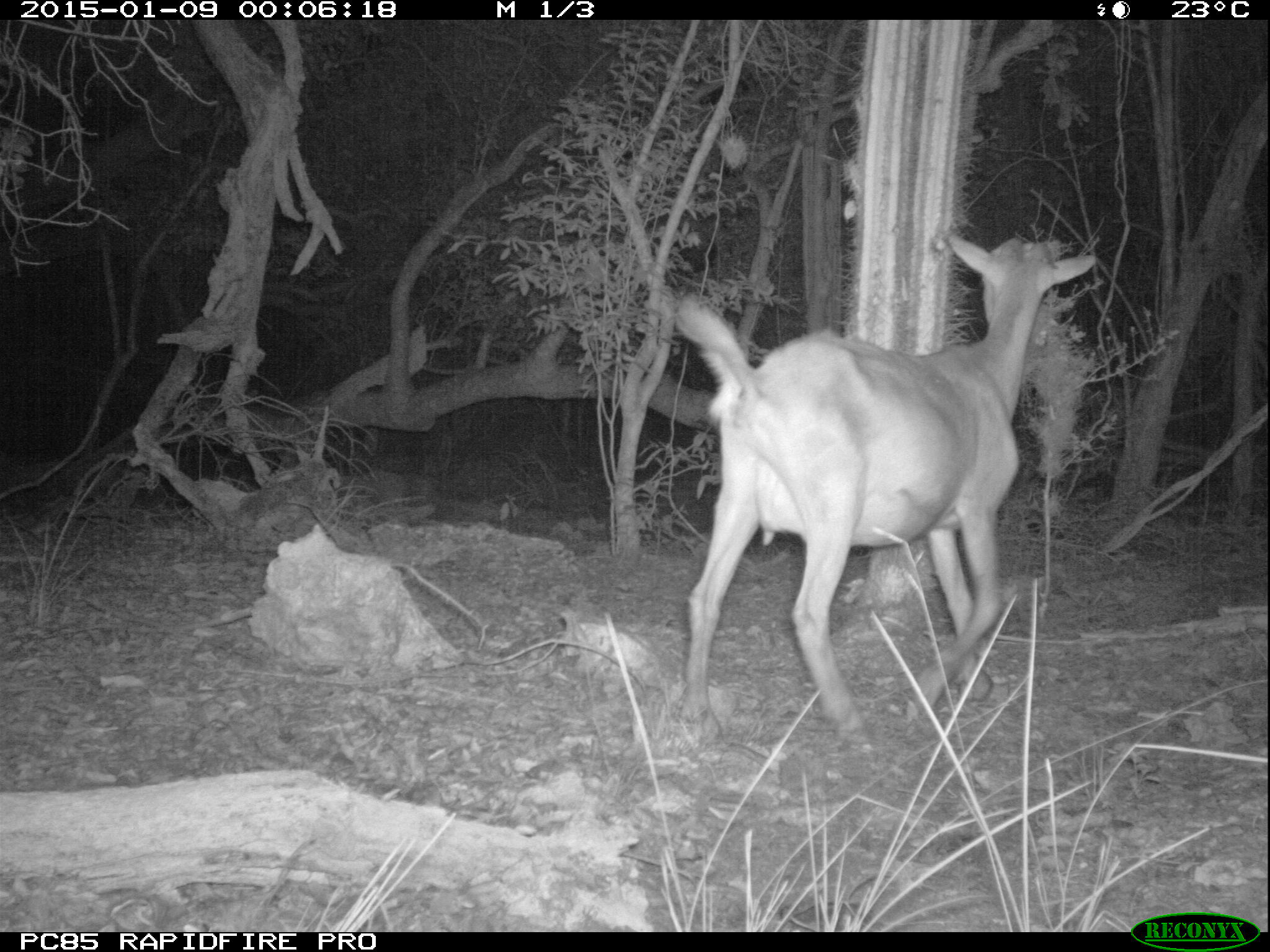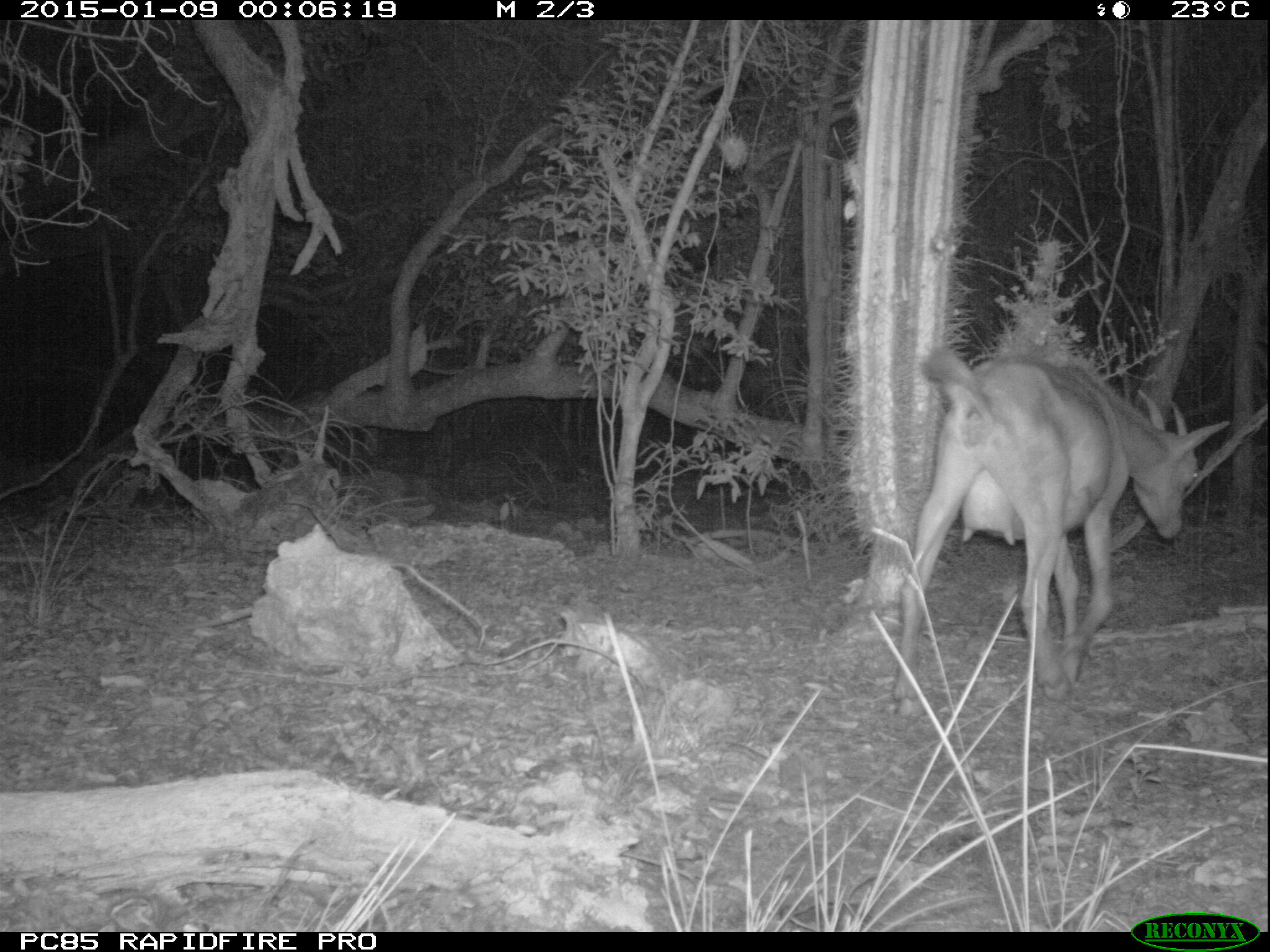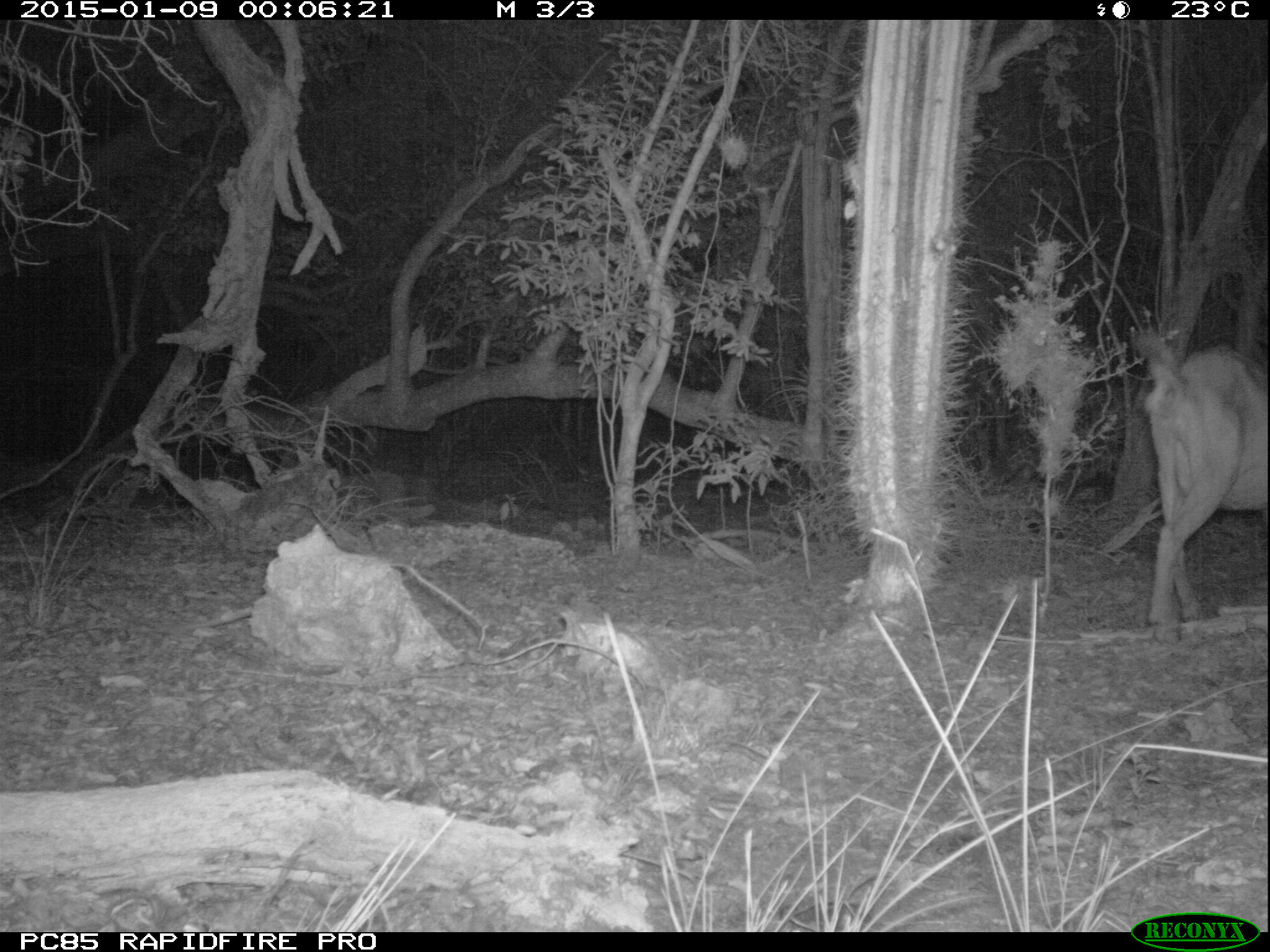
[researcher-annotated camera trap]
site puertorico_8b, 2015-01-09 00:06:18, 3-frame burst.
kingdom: Animalia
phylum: Chordata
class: Mammalia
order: Artiodactyla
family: Bovidae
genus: Capra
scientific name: Capra hircus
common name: goat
Goat (Capra hircus).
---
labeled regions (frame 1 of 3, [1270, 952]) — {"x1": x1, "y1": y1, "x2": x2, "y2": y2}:
goat: {"x1": 667, "y1": 219, "x2": 1094, "y2": 751}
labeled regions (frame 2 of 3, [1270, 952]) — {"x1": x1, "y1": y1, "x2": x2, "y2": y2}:
goat: {"x1": 891, "y1": 344, "x2": 1214, "y2": 720}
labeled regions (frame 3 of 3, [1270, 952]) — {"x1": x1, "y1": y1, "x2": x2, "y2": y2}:
goat: {"x1": 1130, "y1": 320, "x2": 1269, "y2": 637}